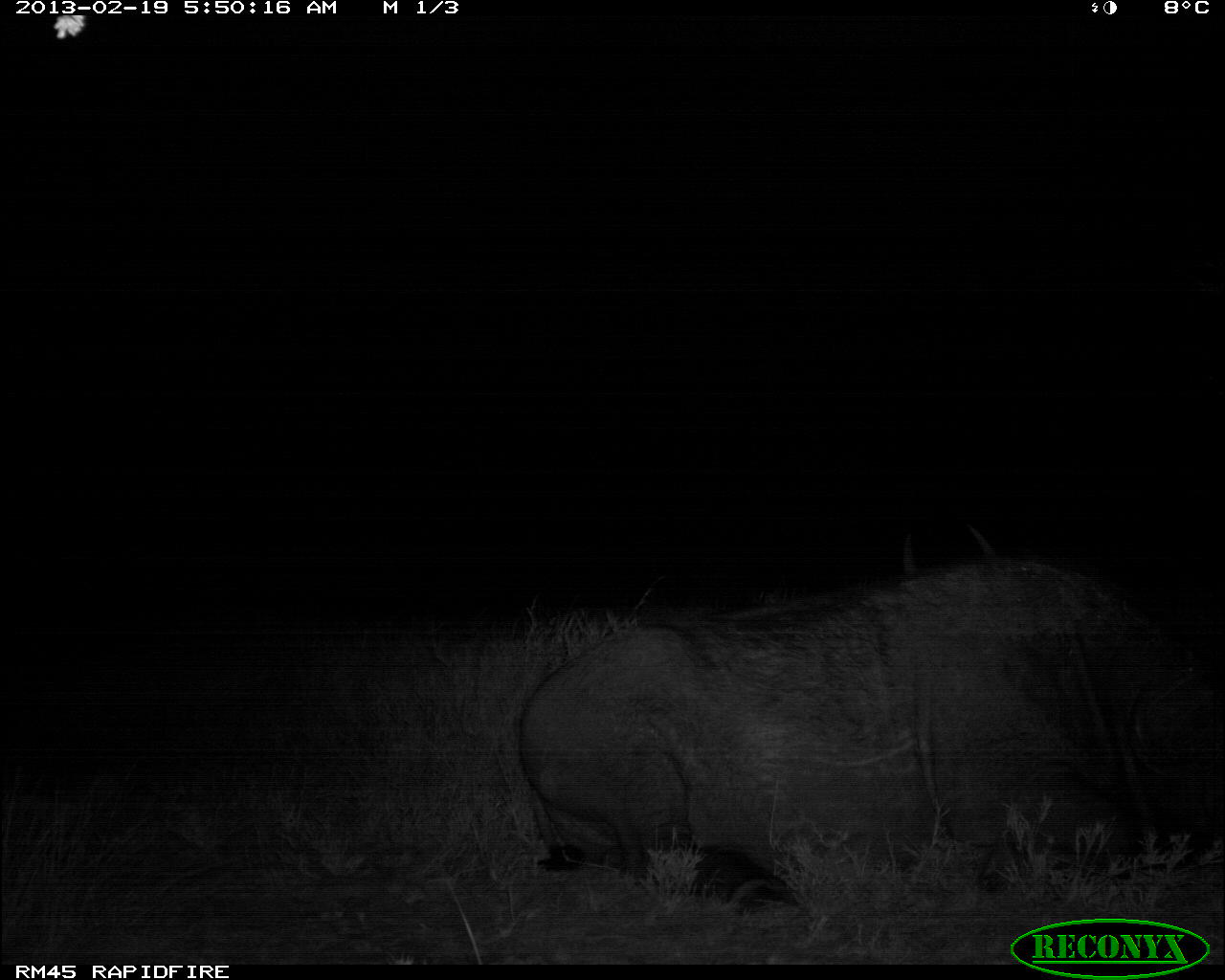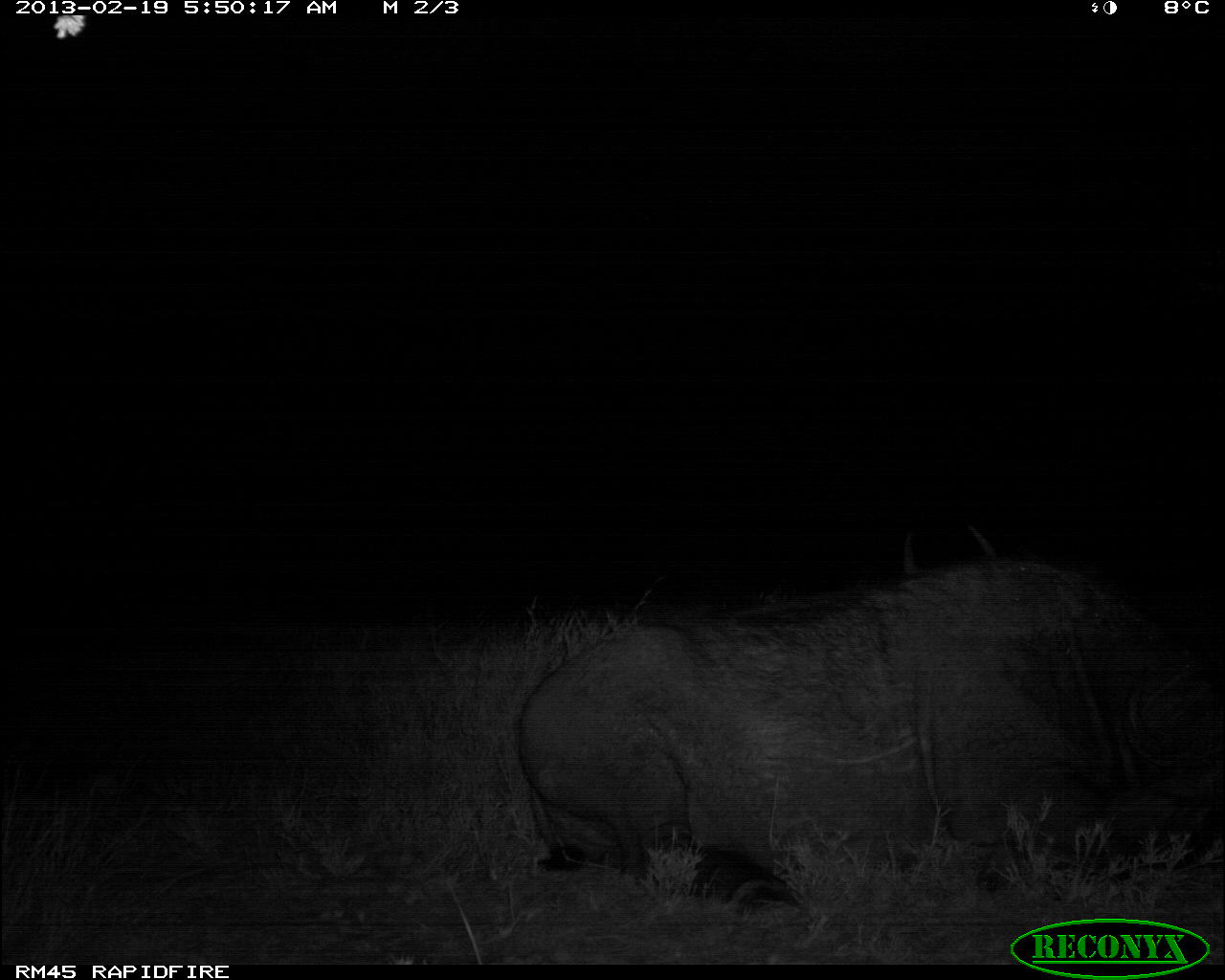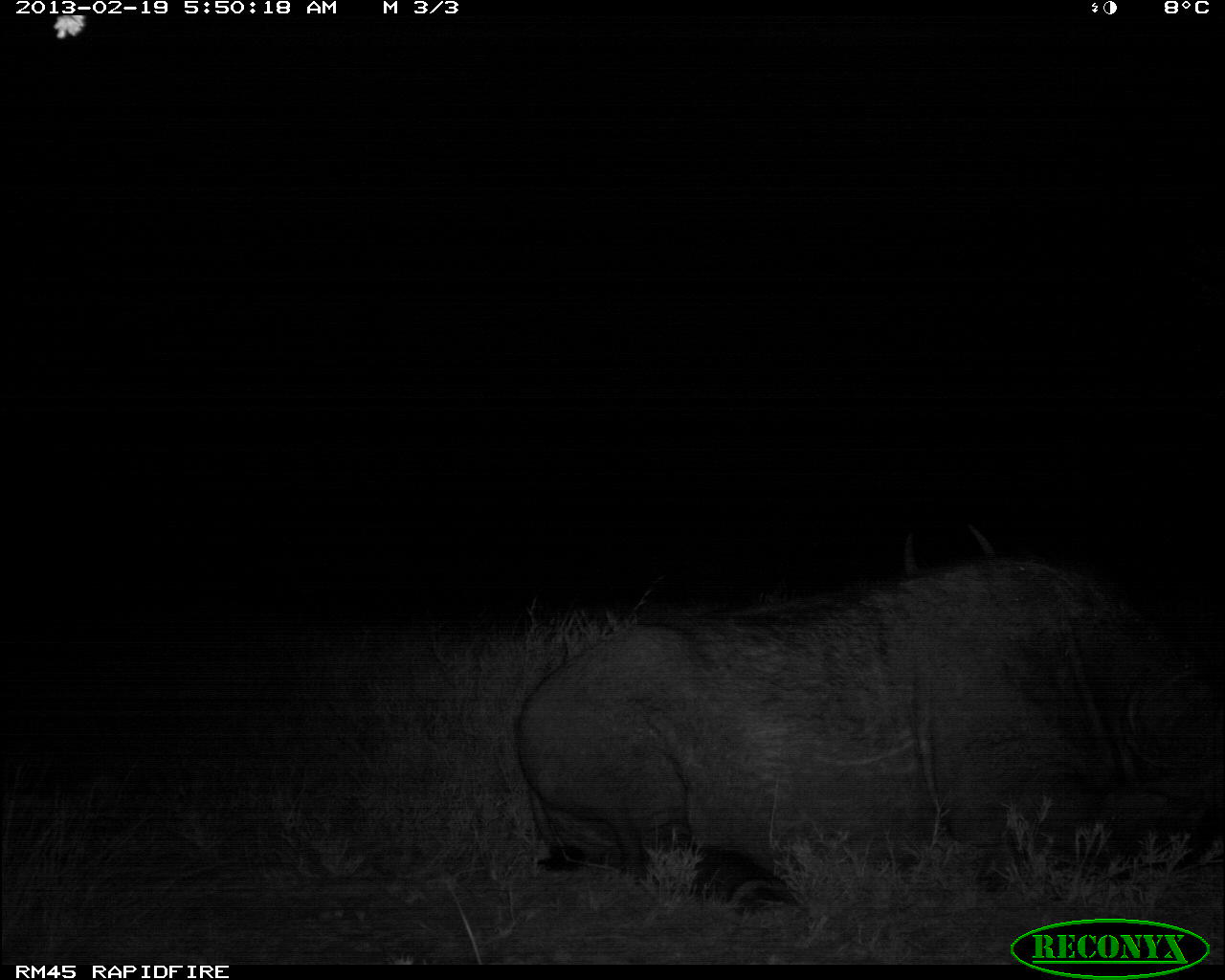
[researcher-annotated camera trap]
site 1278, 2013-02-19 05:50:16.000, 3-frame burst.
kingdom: Animalia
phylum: Chordata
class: Mammalia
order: Artiodactyla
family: Bovidae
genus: Syncerus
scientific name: Syncerus caffer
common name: african buffalo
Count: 2.